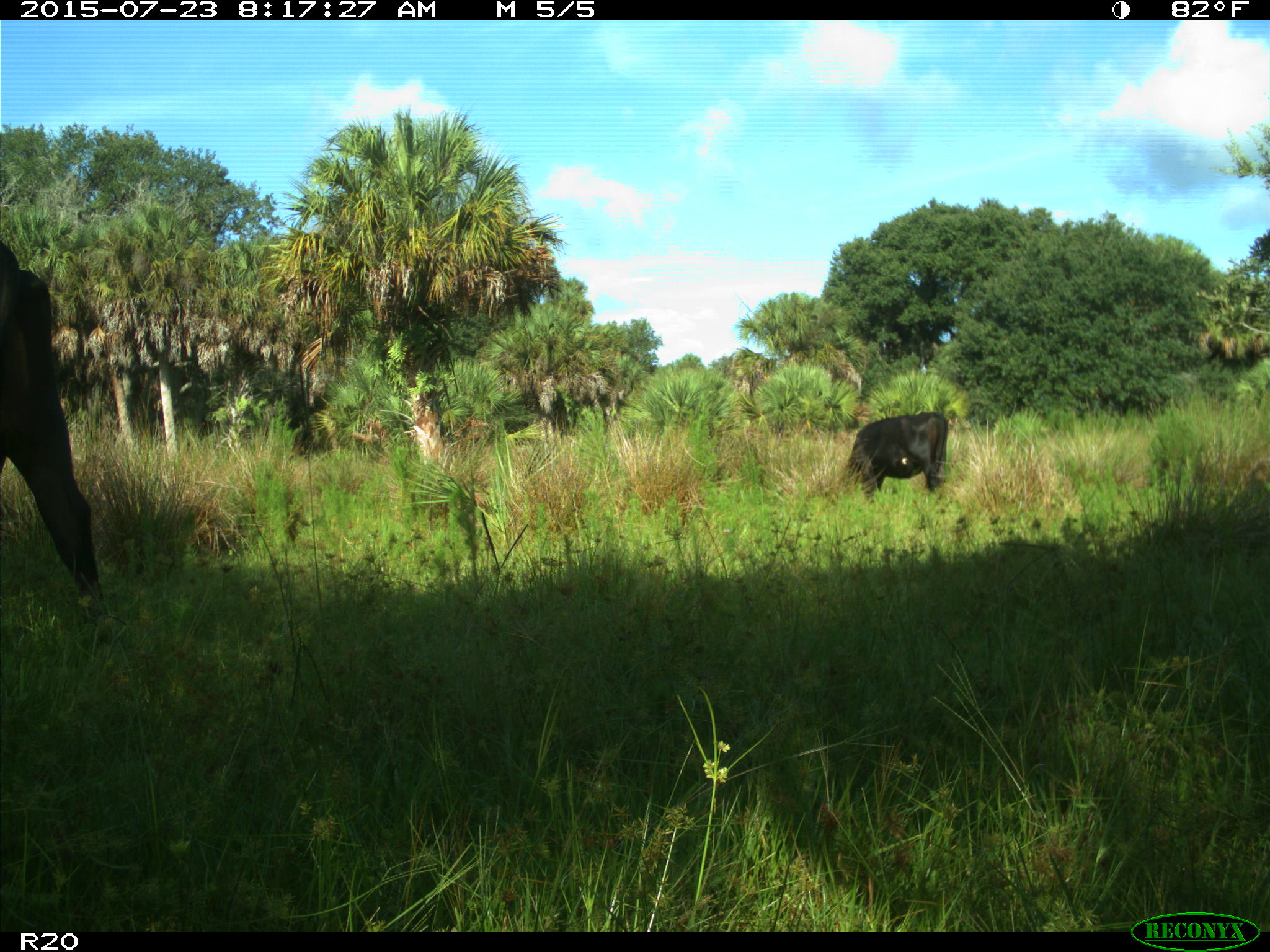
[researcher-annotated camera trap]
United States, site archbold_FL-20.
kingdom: Animalia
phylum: Chordata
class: Mammalia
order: Artiodactyla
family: Bovidae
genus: Bos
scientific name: Bos taurus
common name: domestic cow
Bos taurus (domestic cow).